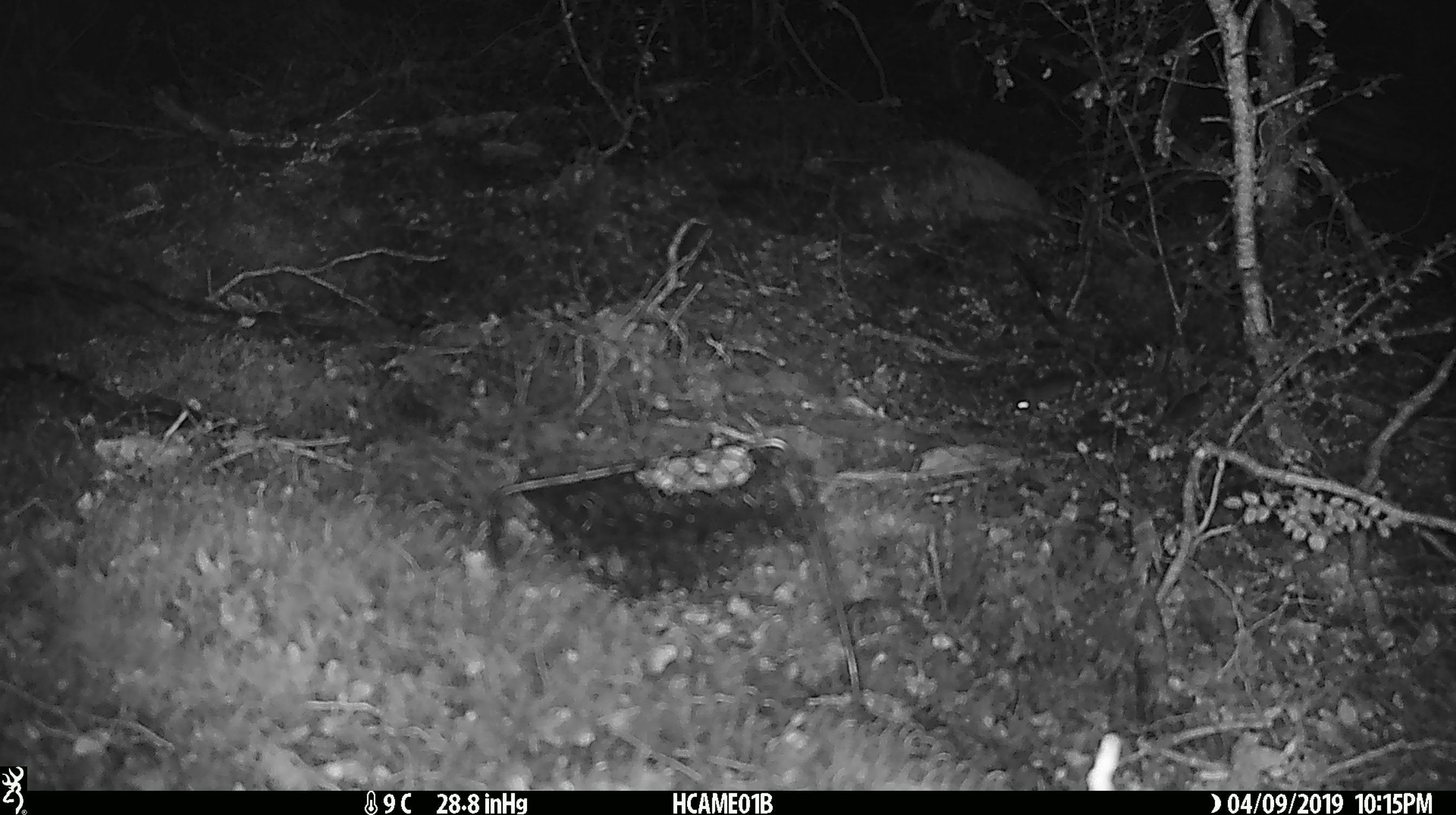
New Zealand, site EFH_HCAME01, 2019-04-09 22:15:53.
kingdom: Animalia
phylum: Chordata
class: Mammalia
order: Rodentia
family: Muridae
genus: Mus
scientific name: Mus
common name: mouse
Mouse (Mus).